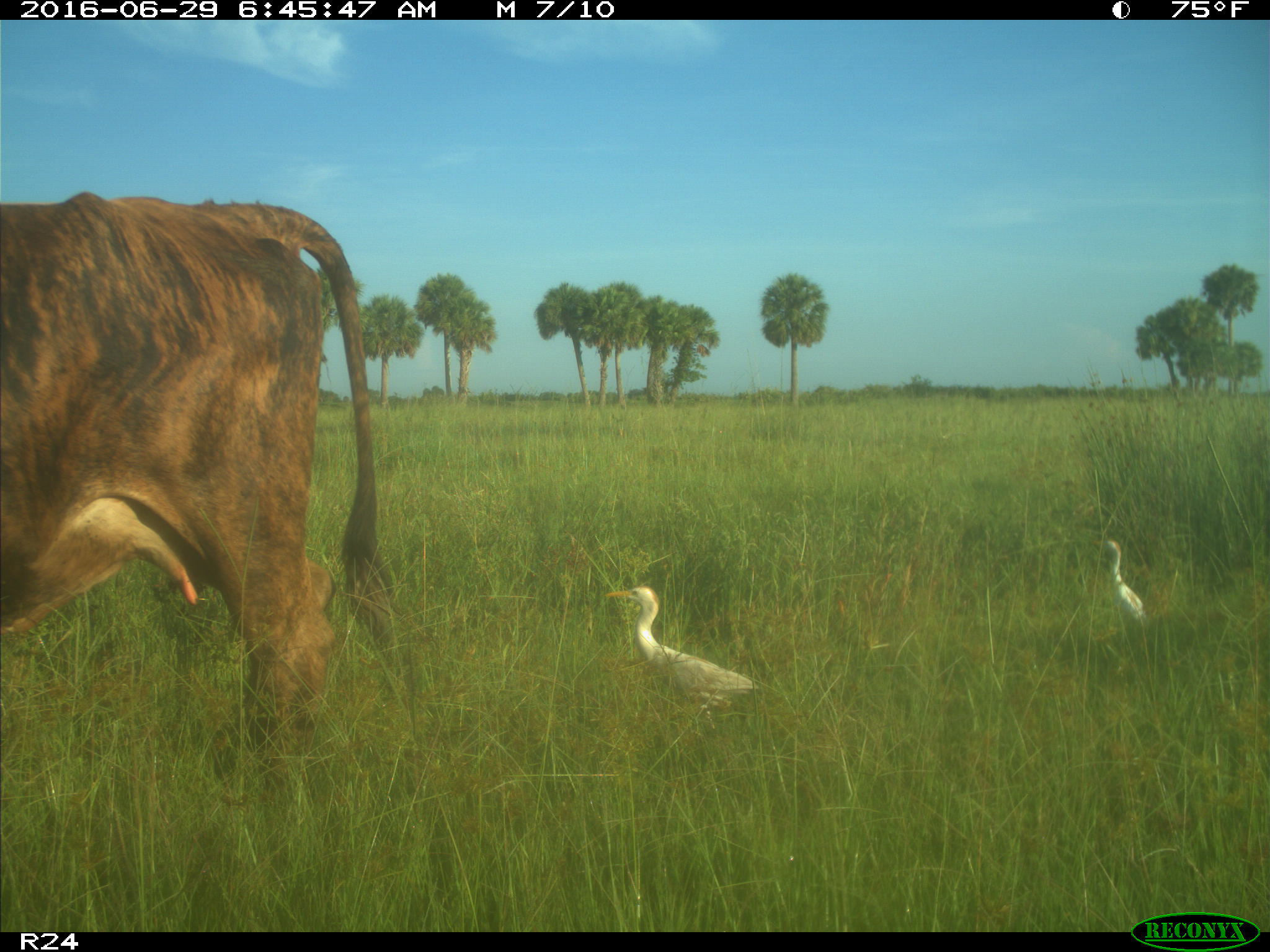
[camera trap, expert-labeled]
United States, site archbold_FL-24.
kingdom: Animalia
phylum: Chordata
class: Mammalia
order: Artiodactyla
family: Bovidae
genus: Bos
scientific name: Bos taurus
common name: domestic cow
Bos taurus (domestic cow).